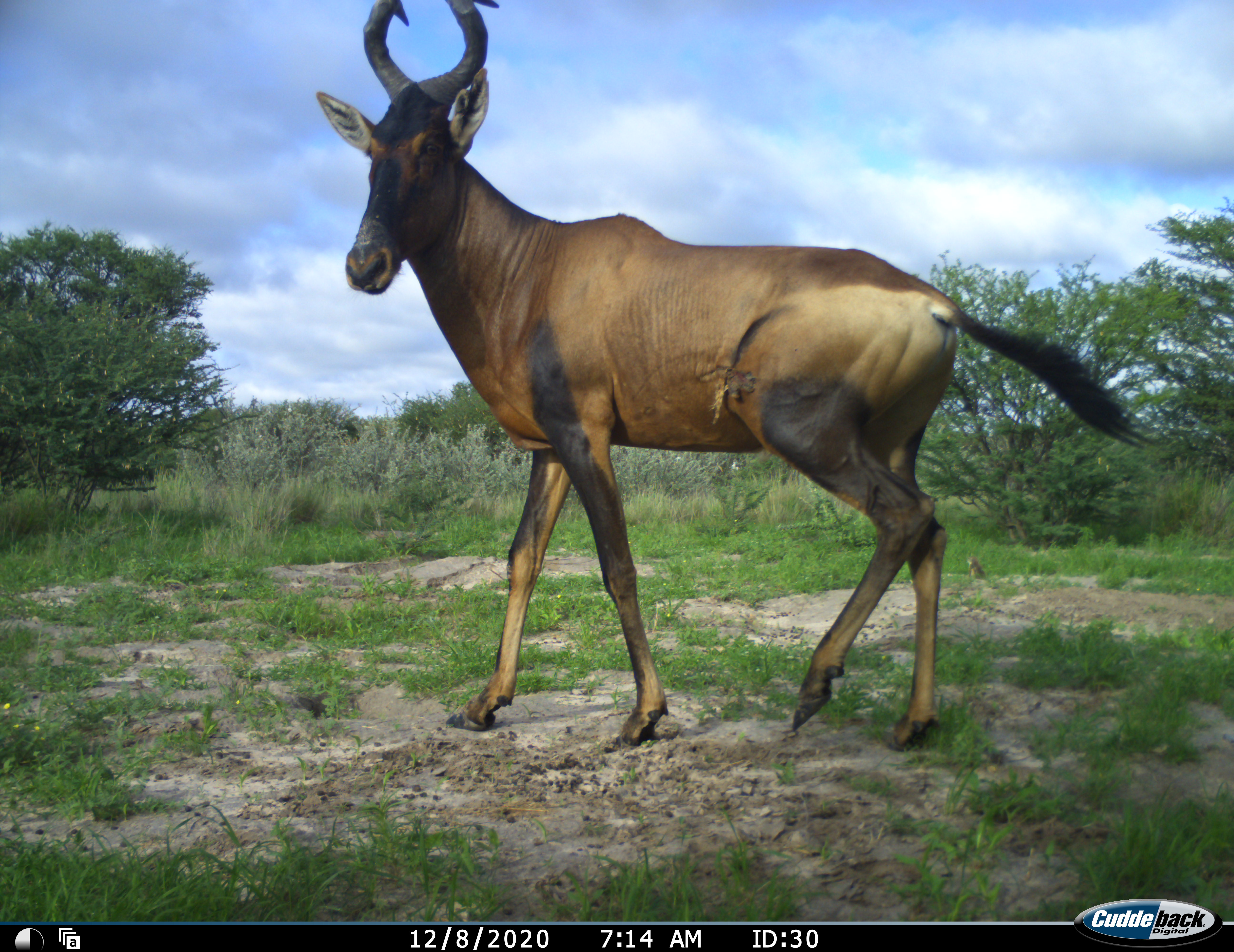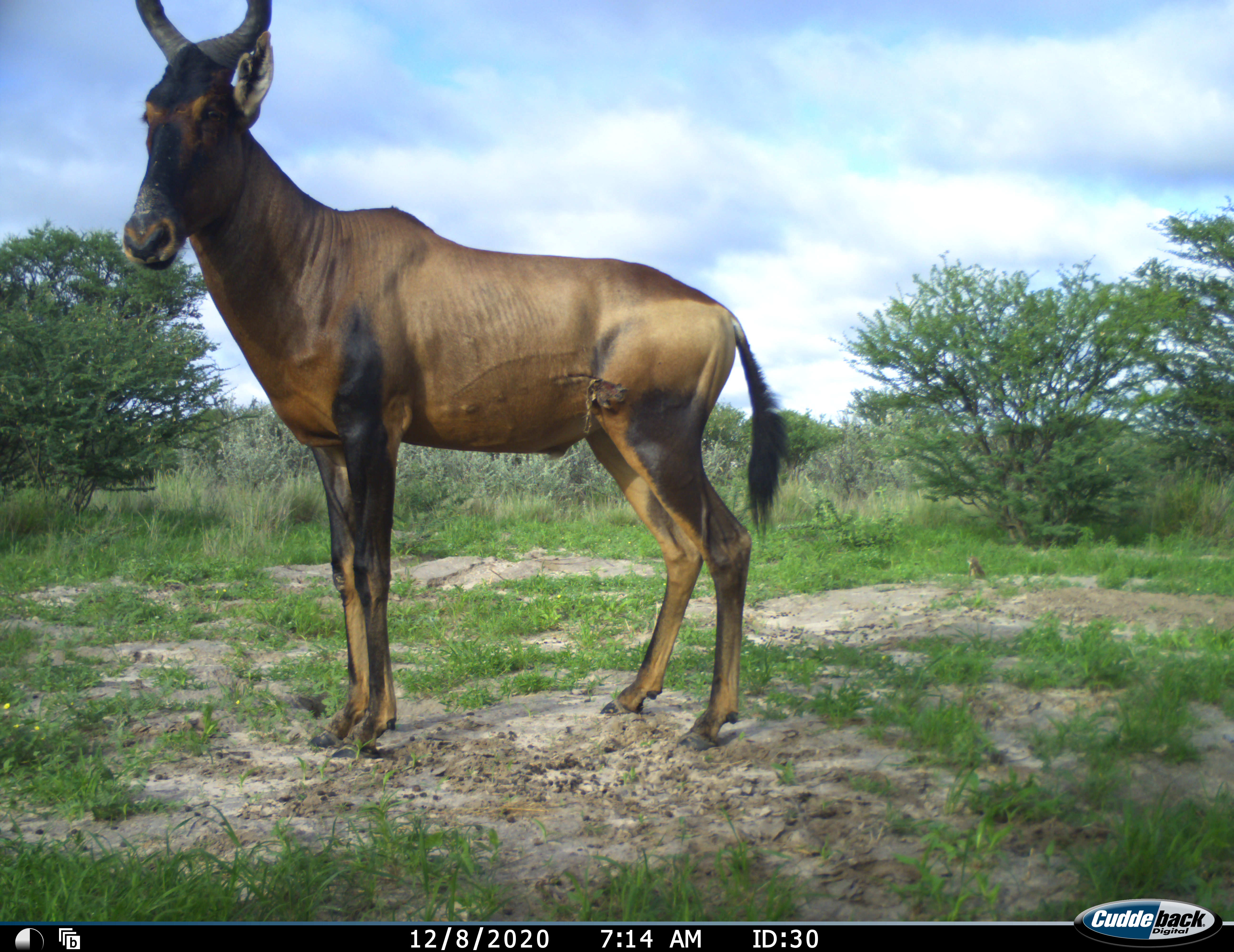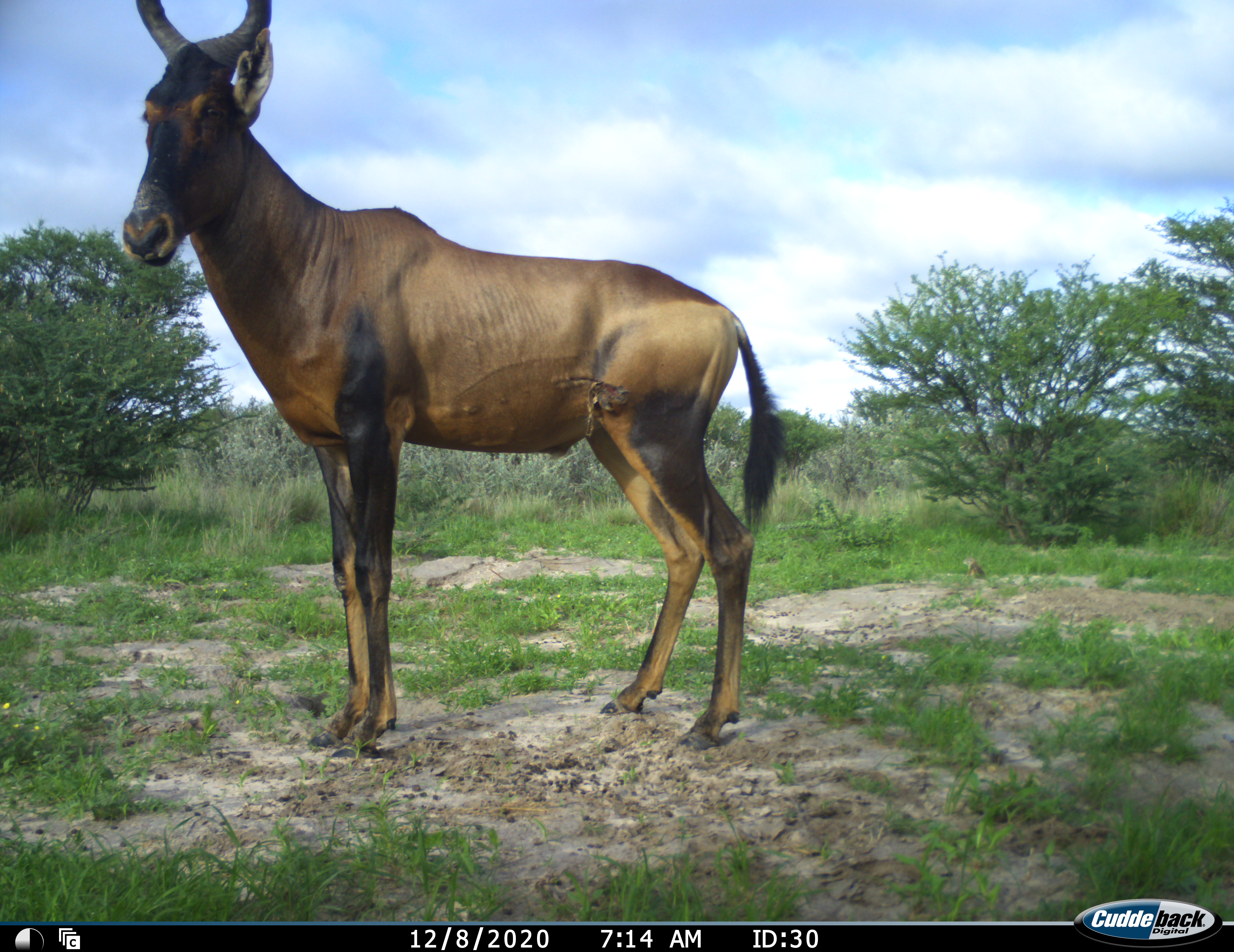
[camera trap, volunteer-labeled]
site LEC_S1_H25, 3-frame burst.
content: unidentified animal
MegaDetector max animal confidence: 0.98